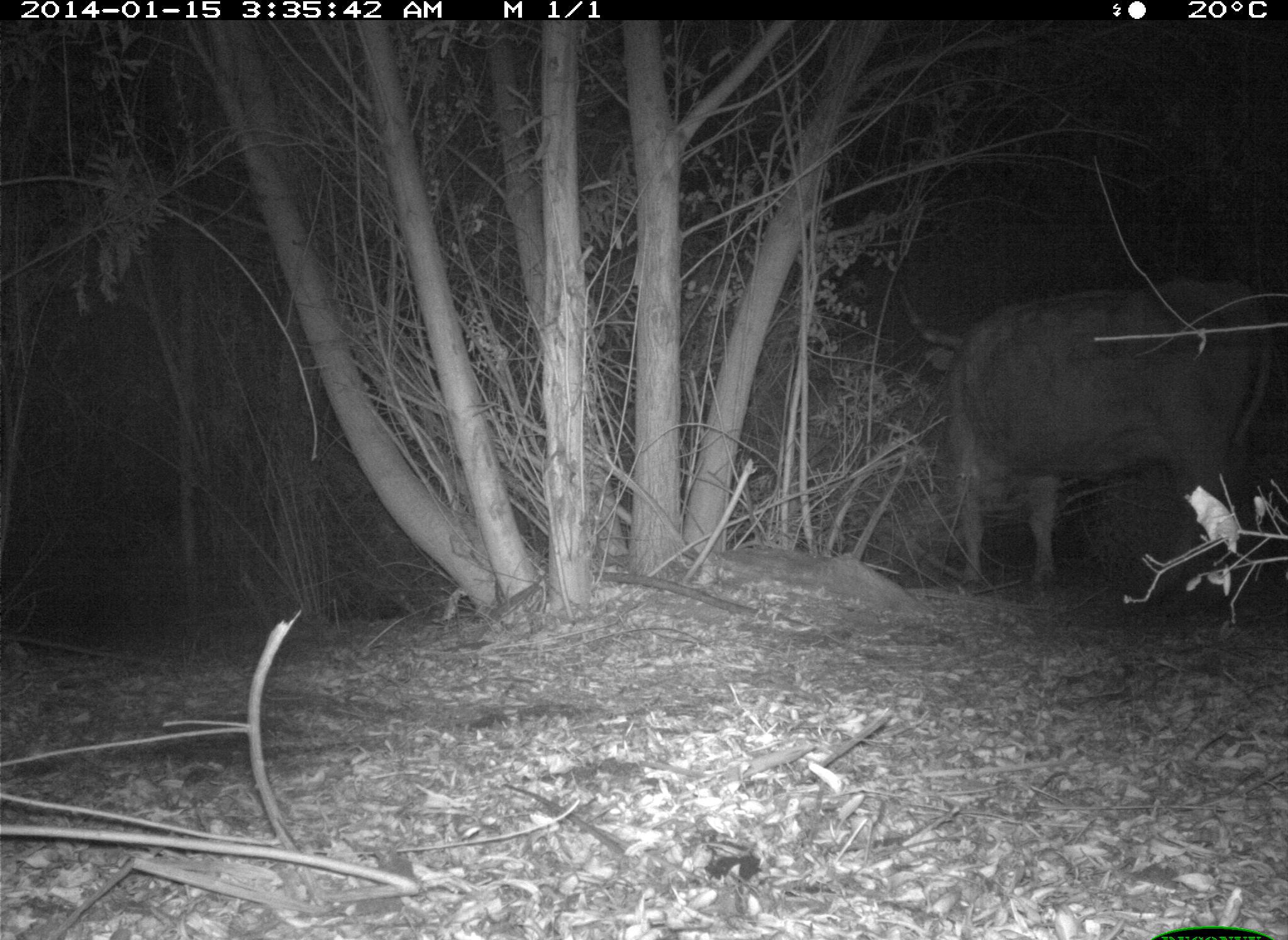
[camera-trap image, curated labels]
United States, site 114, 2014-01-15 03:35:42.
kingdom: Animalia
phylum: Chordata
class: Mammalia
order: Artiodactyla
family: Bovidae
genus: Bos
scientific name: Bos taurus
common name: cow